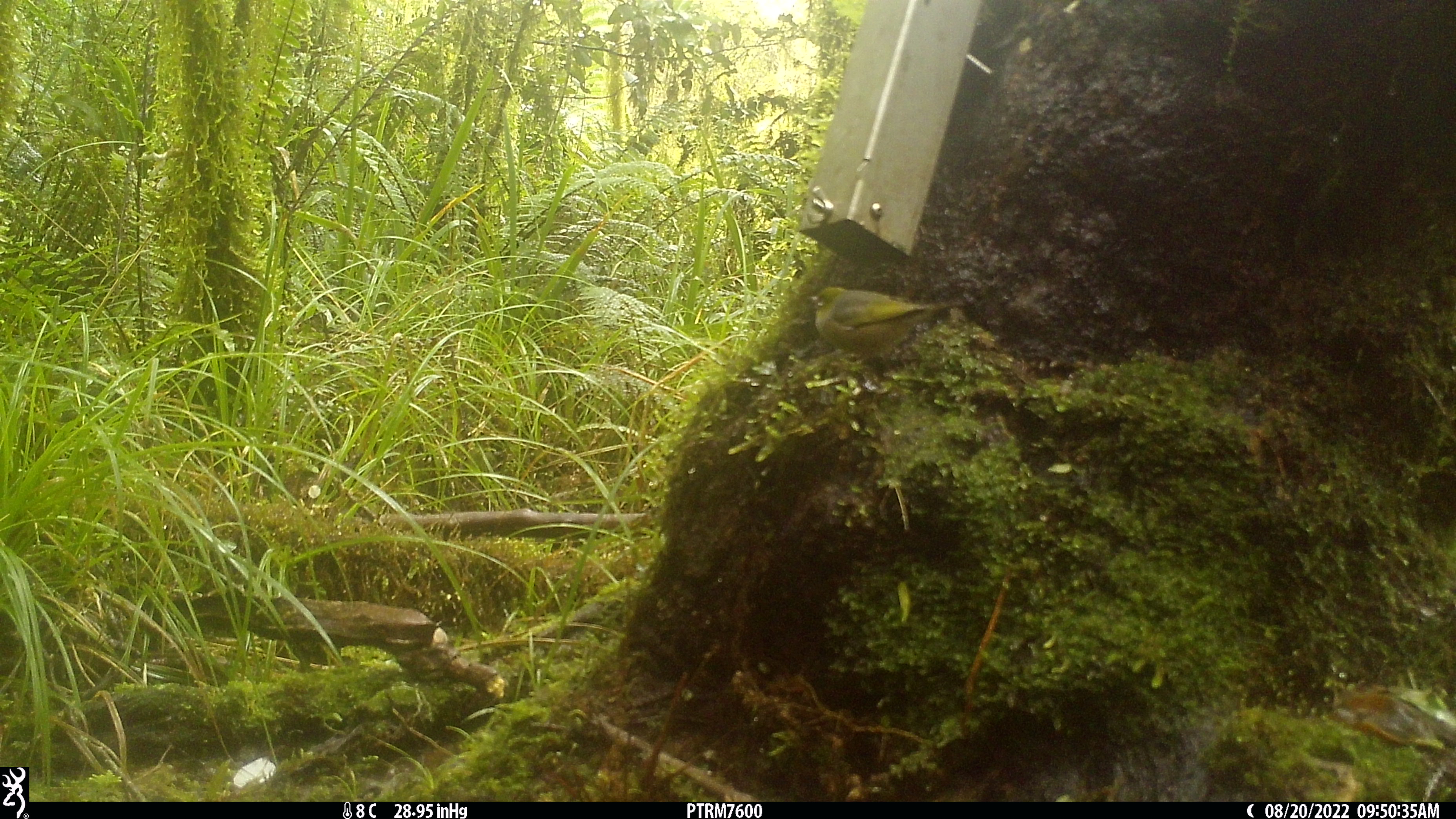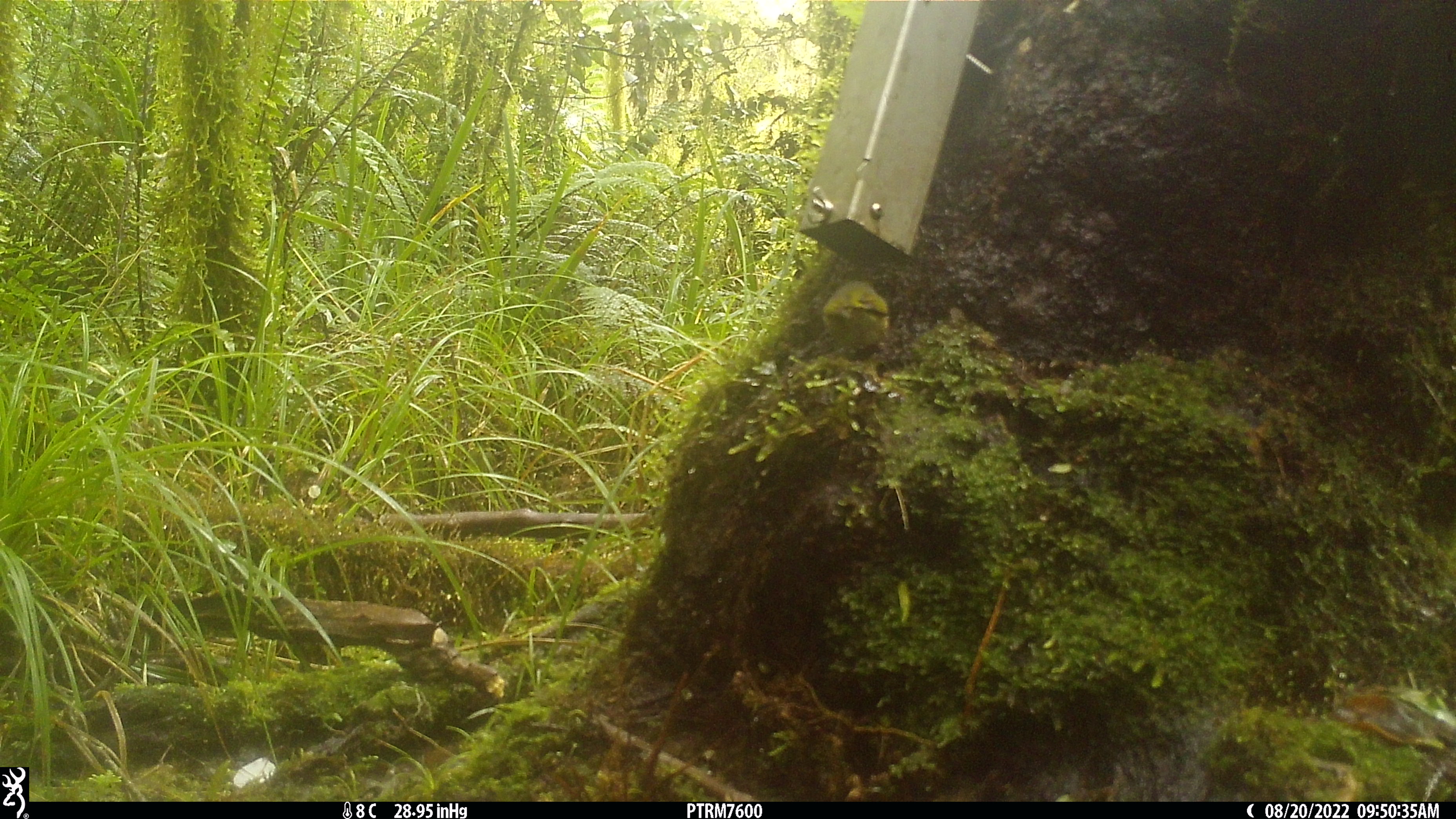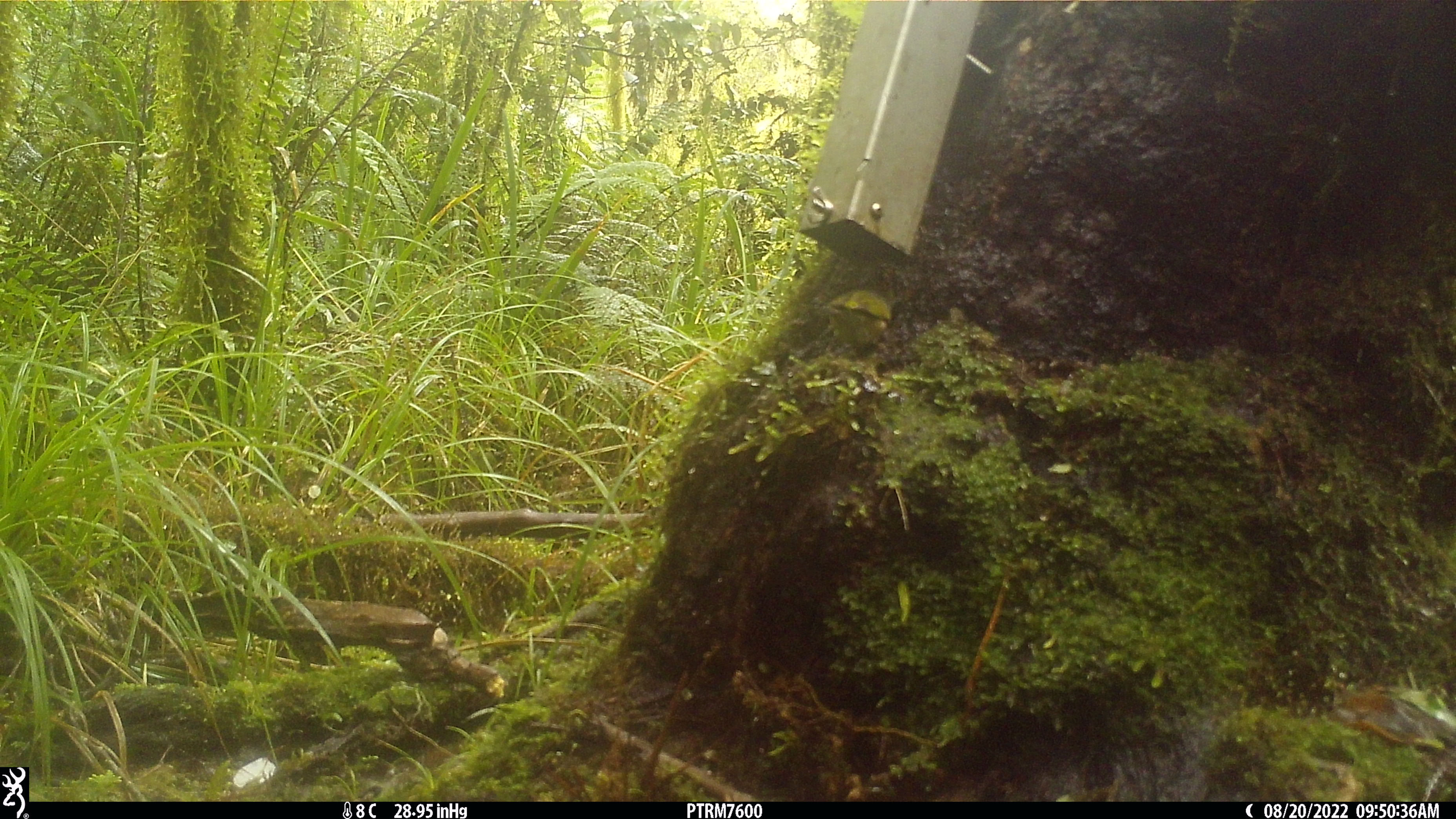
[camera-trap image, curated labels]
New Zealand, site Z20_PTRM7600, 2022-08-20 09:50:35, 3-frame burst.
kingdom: Animalia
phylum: Chordata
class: Aves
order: Passeriformes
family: Zosteropidae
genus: Zosterops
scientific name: Zosterops lateralis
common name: silvereye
Silvereye (Zosterops lateralis).